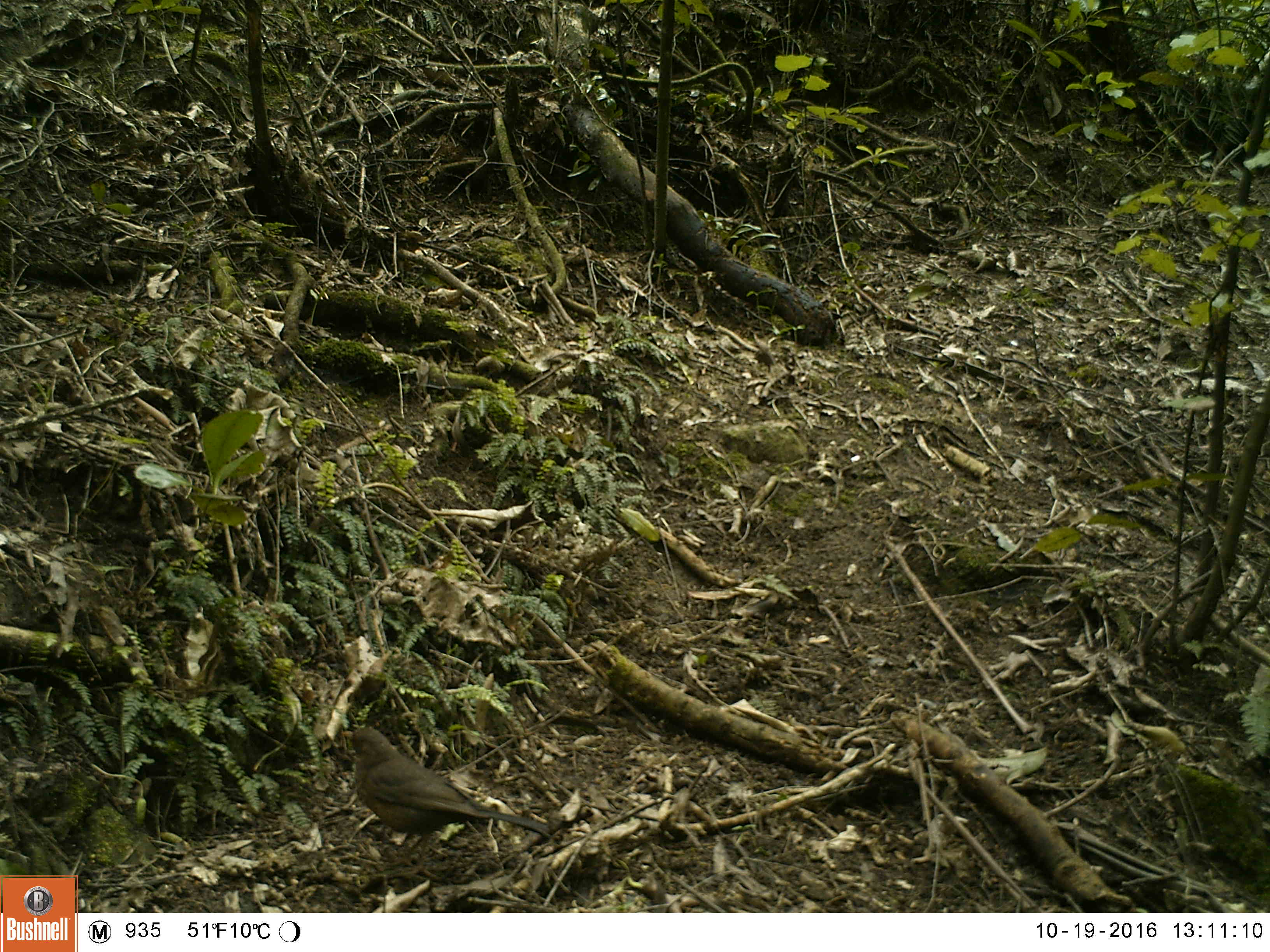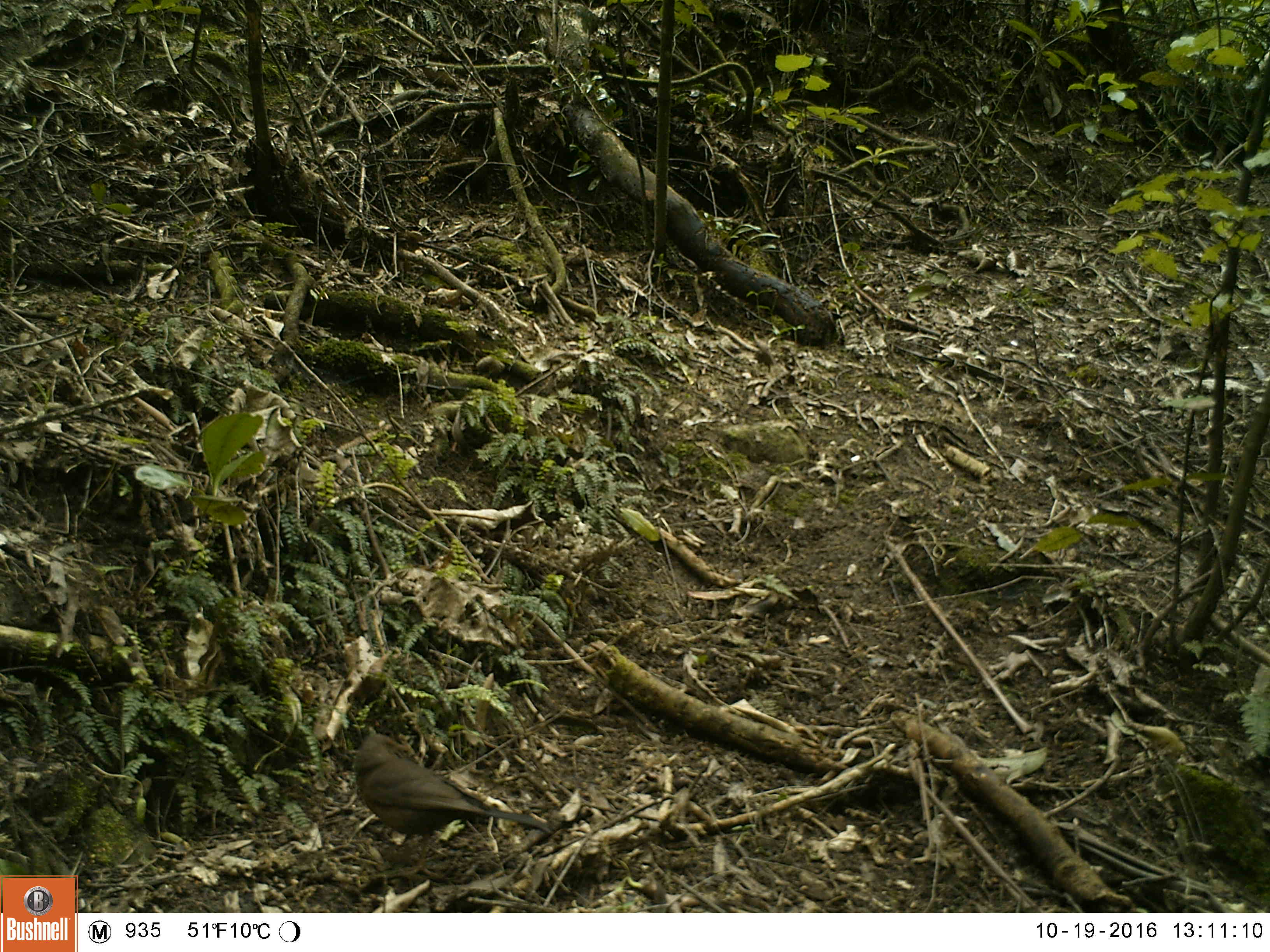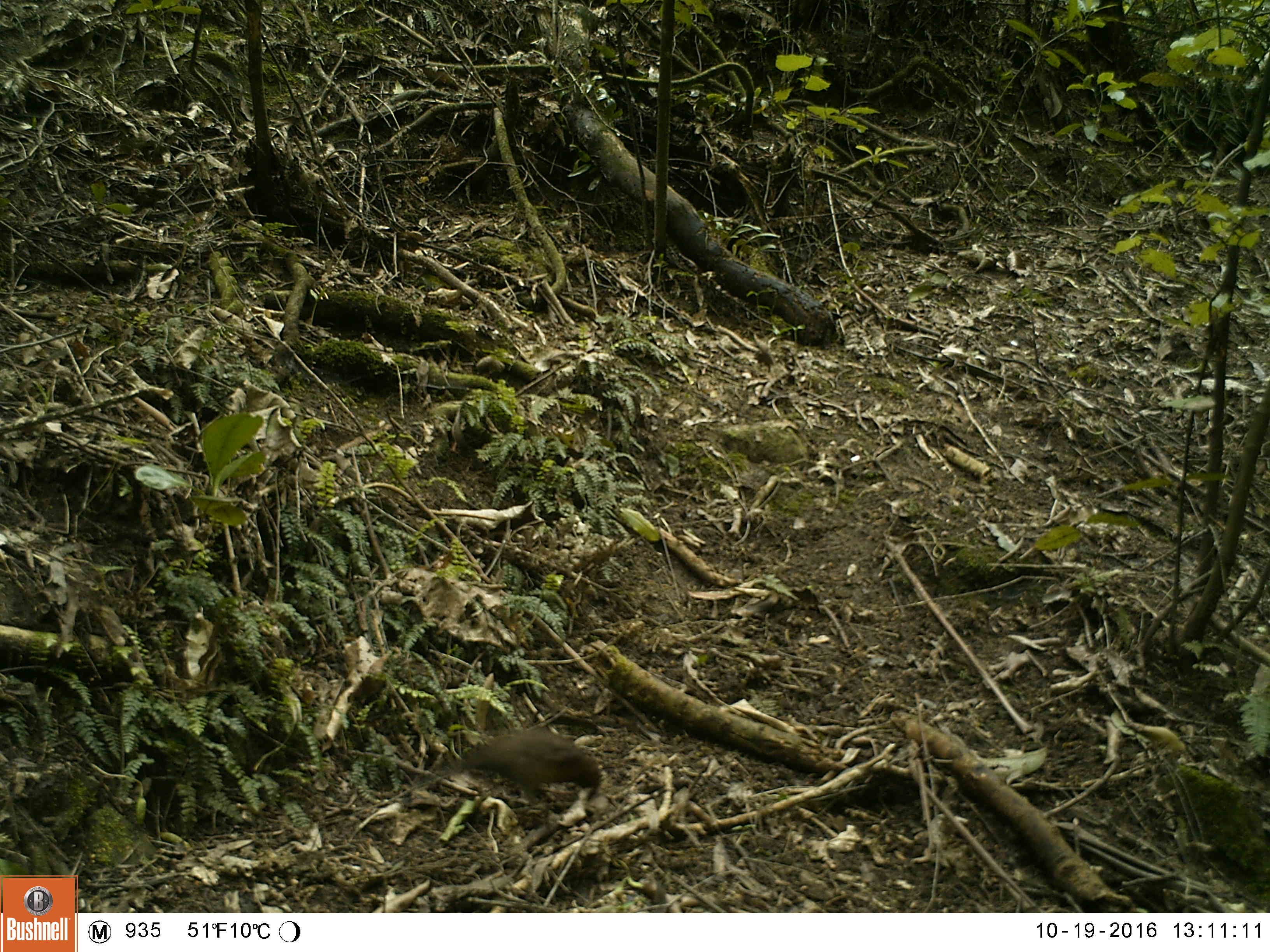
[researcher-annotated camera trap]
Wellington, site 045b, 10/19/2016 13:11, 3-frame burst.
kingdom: Animalia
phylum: Chordata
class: Aves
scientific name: Aves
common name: bird